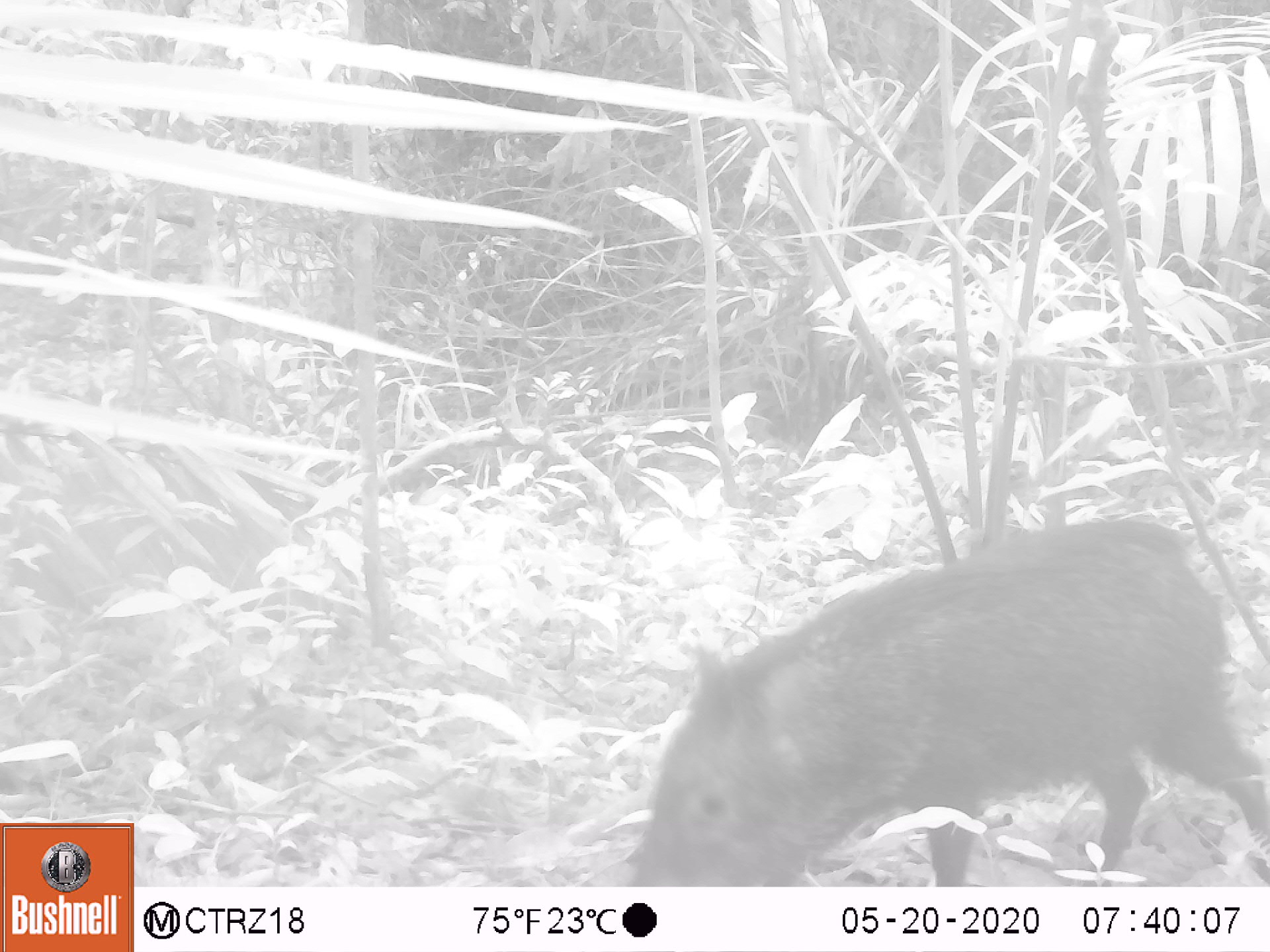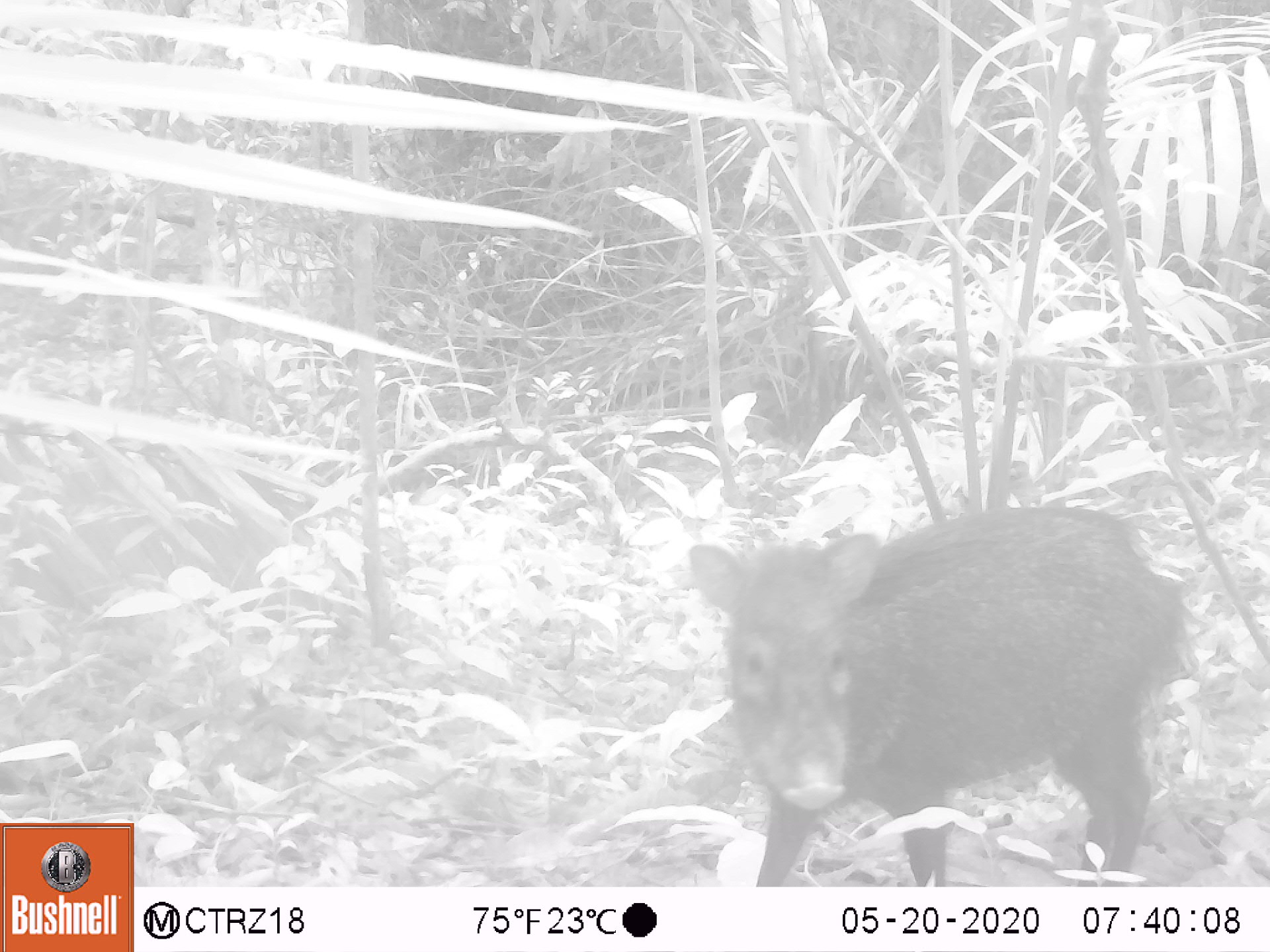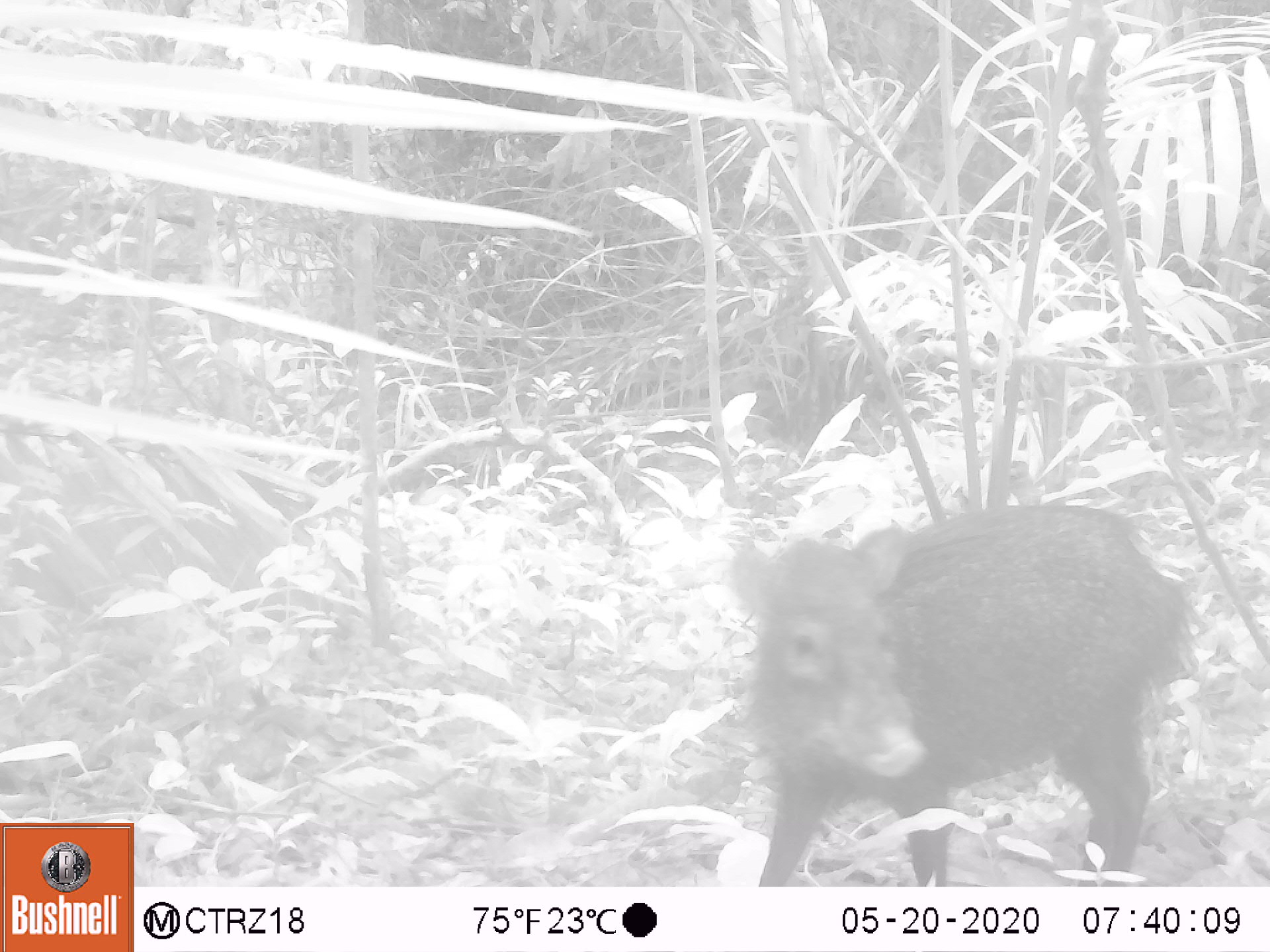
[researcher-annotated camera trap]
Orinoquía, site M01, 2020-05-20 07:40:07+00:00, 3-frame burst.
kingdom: Animalia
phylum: Chordata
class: Mammalia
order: Artiodactyla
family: Tayassuidae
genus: Pecari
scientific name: Pecari tajacu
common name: collared peccary